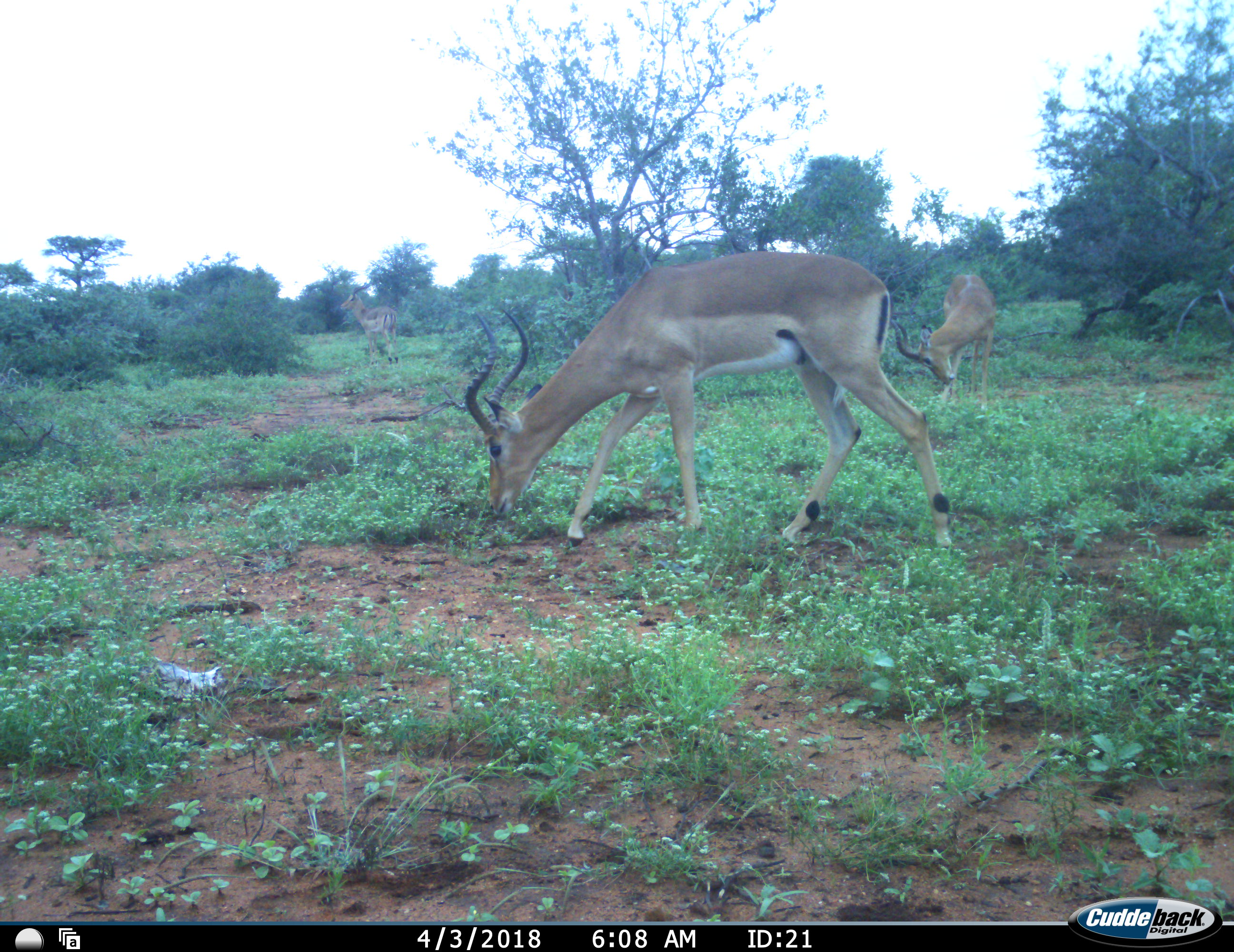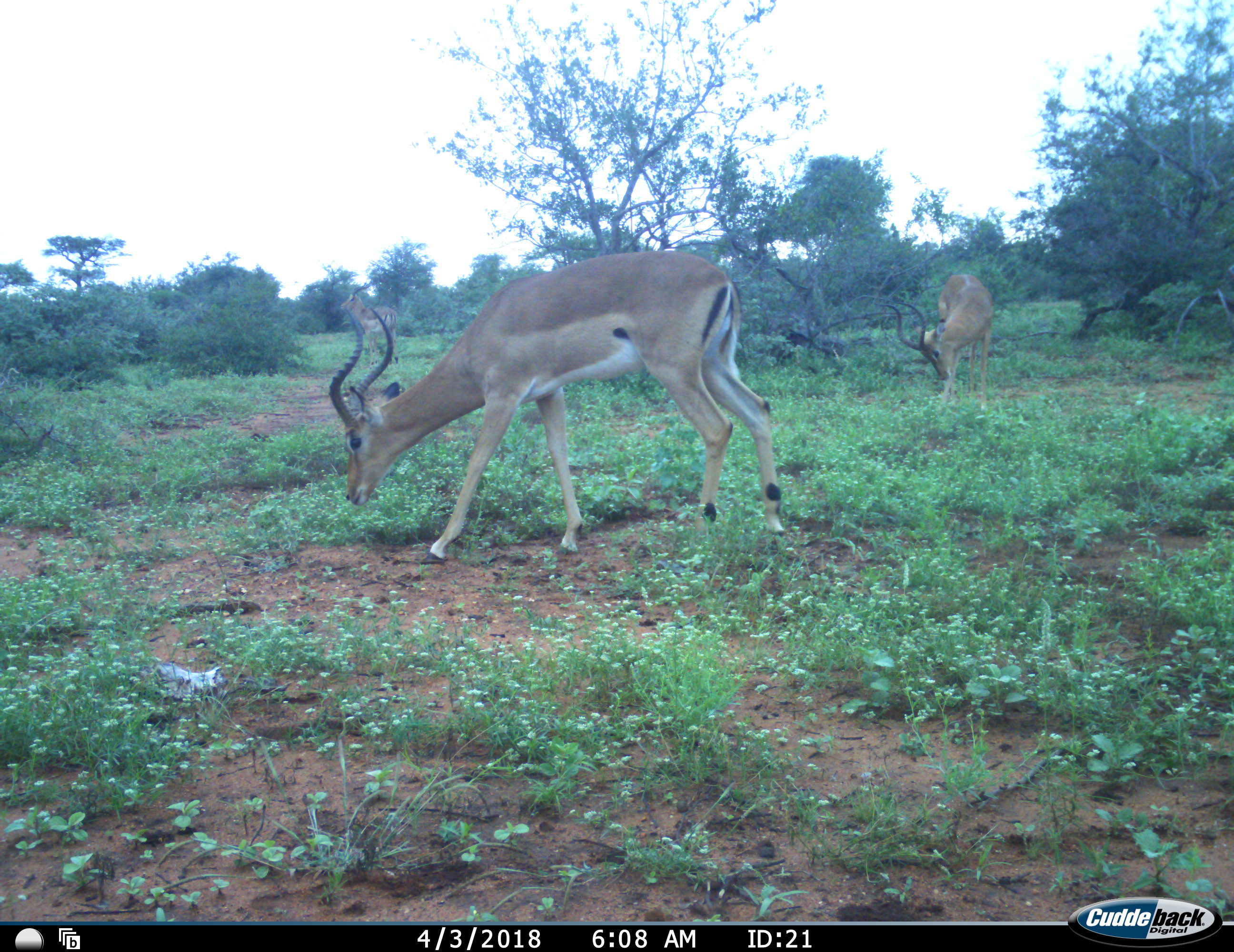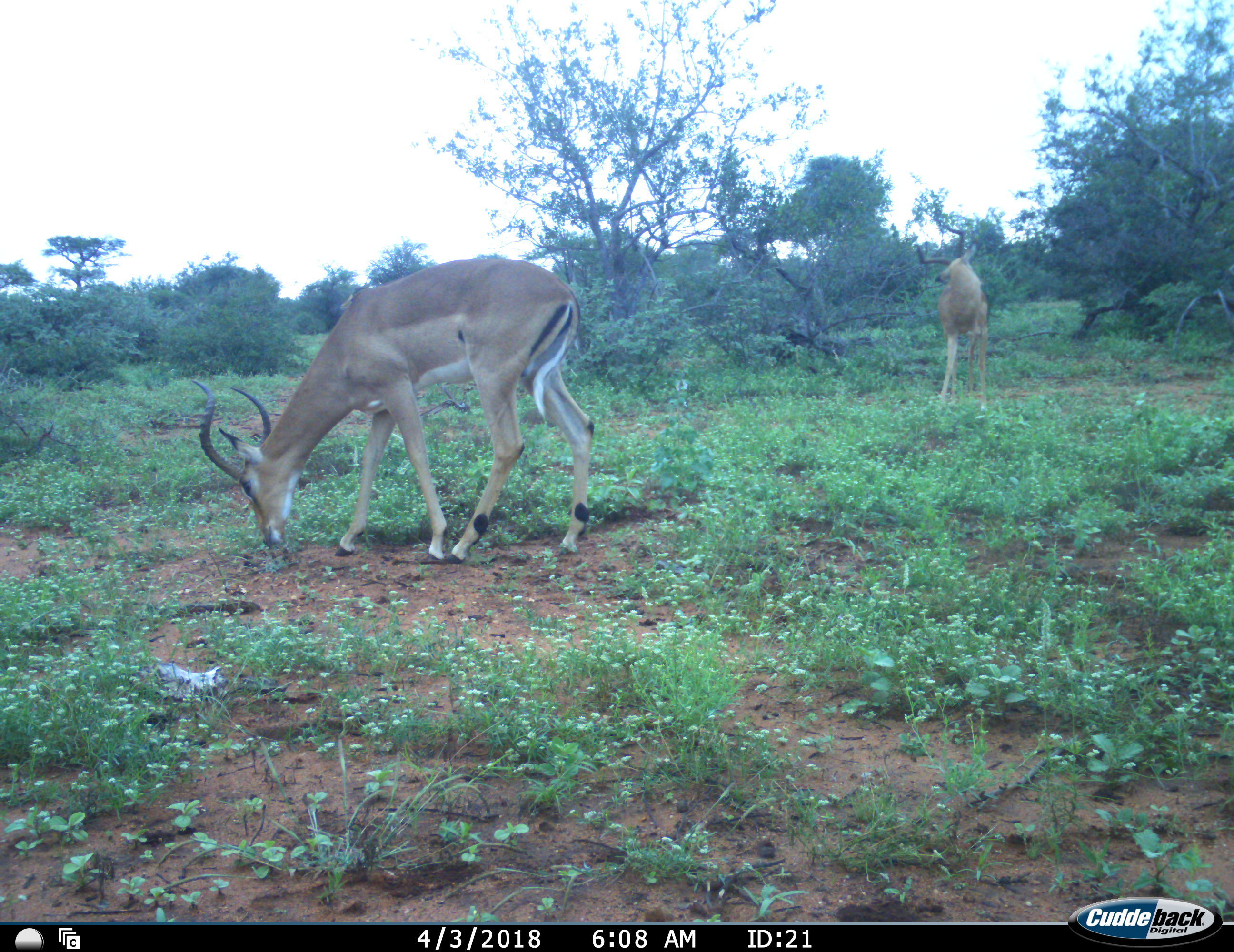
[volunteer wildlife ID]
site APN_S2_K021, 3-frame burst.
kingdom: Animalia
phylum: Chordata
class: Mammalia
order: Artiodactyla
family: Bovidae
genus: Aepyceros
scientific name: Aepyceros melampus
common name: impala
Impala (Aepyceros melampus), count 3. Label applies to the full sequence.